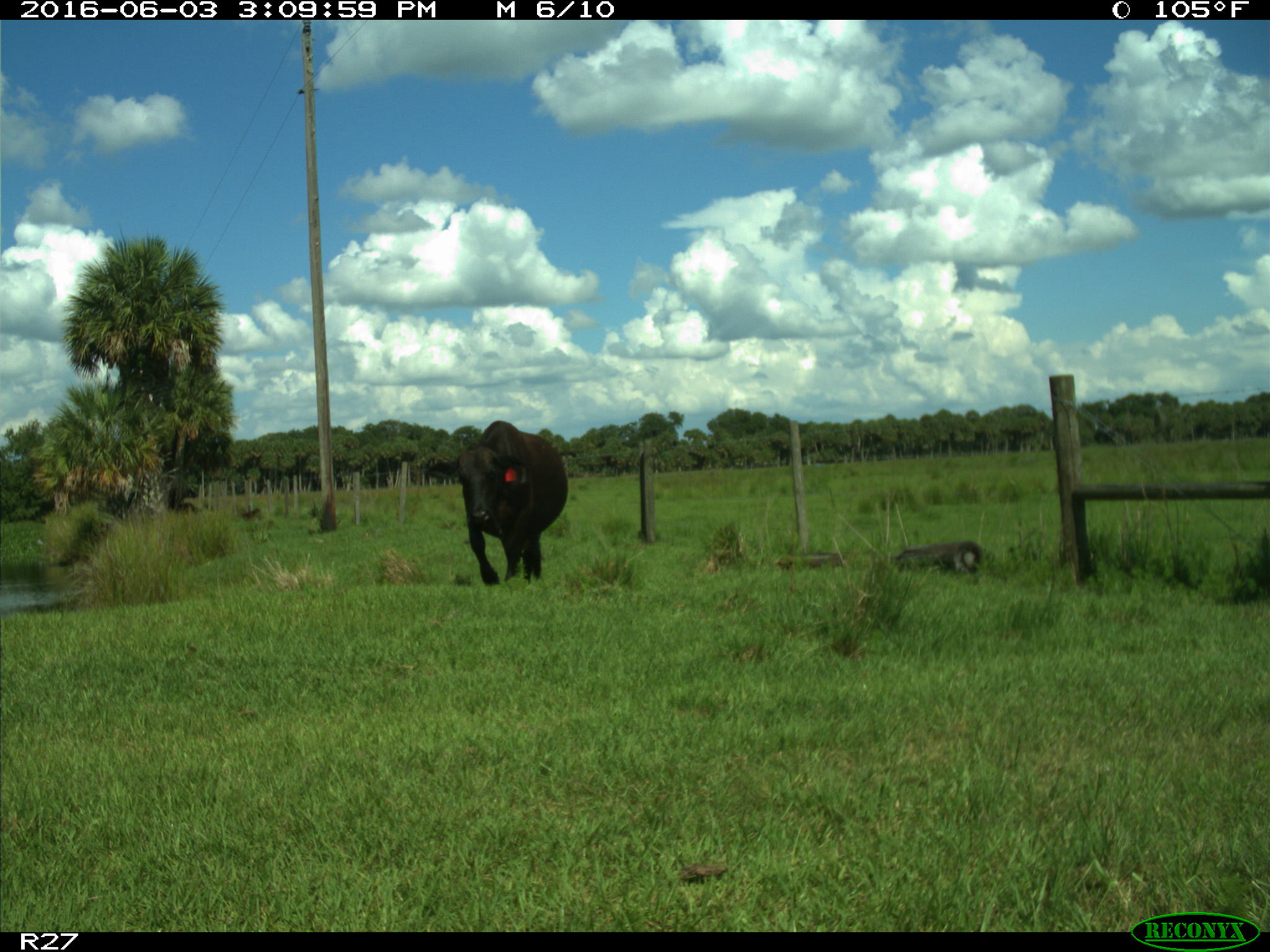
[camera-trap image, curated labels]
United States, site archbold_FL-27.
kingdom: Animalia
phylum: Chordata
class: Mammalia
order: Artiodactyla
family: Bovidae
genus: Bos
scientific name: Bos taurus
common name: domestic cow